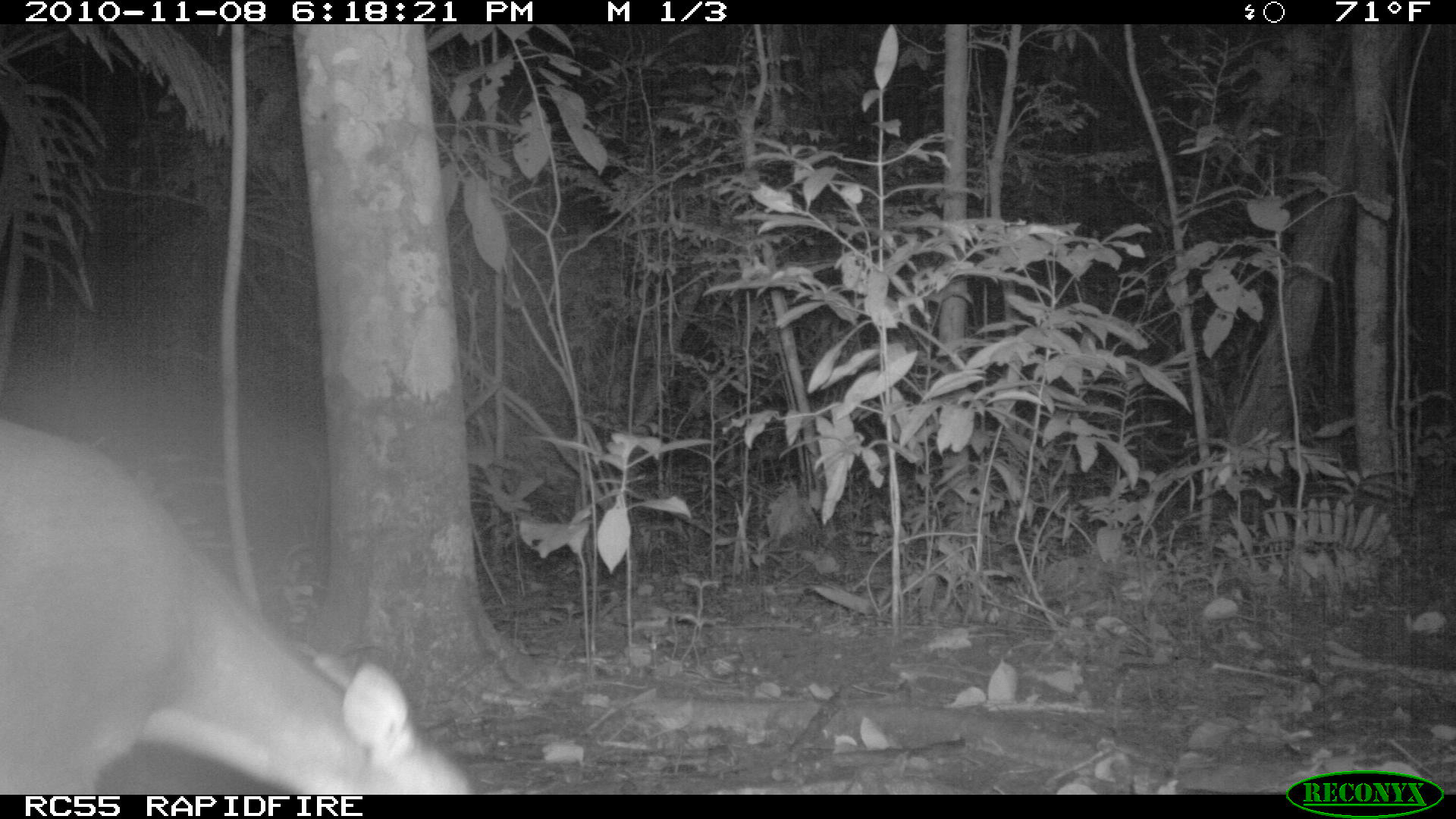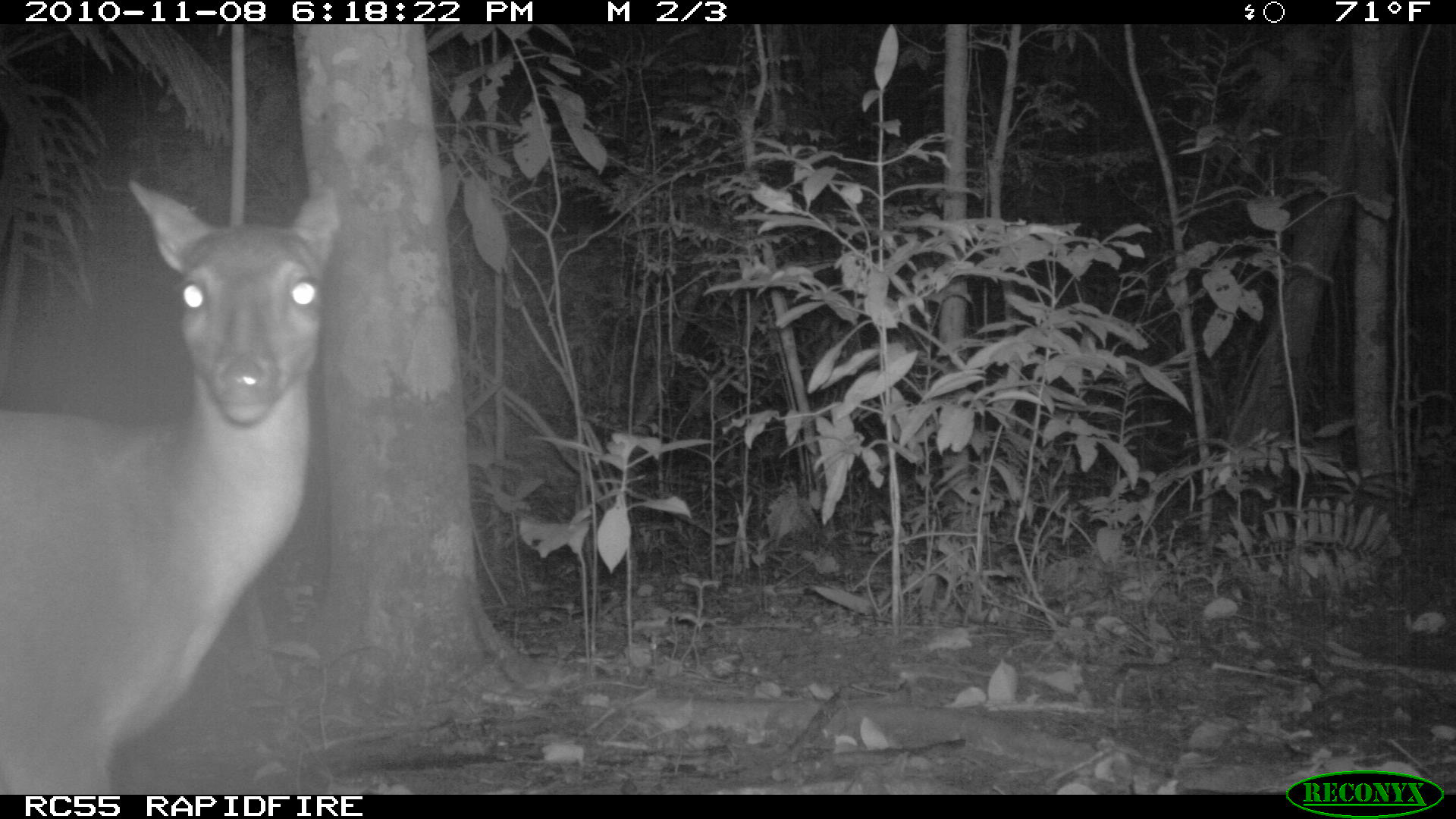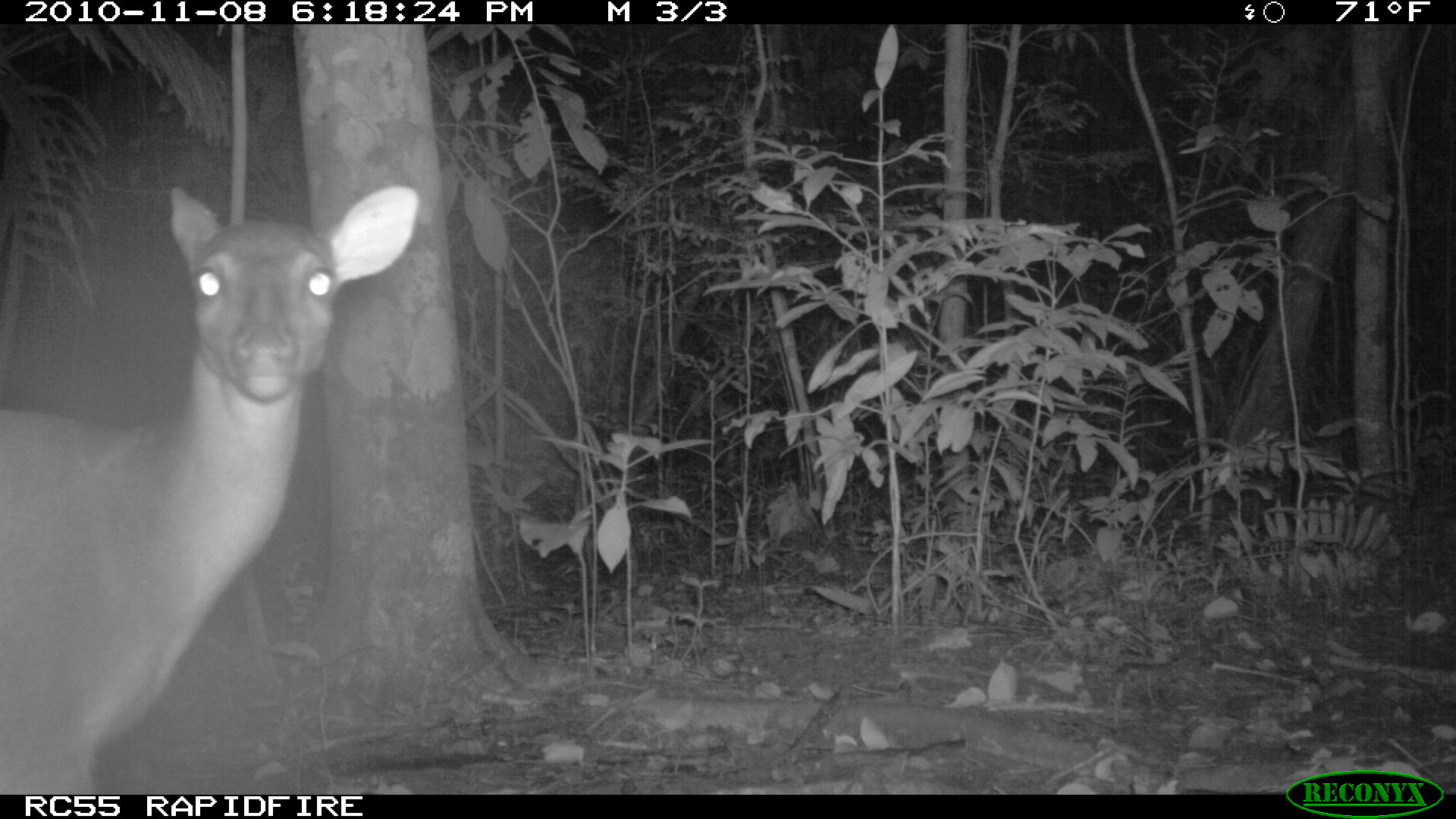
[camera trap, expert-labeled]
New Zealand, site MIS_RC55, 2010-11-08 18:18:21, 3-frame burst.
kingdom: Animalia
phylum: Chordata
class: Mammalia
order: Artiodactyla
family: Cervidae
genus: Odocoileus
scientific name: Odocoileus virginianus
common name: white-tailed deer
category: white tailed deer